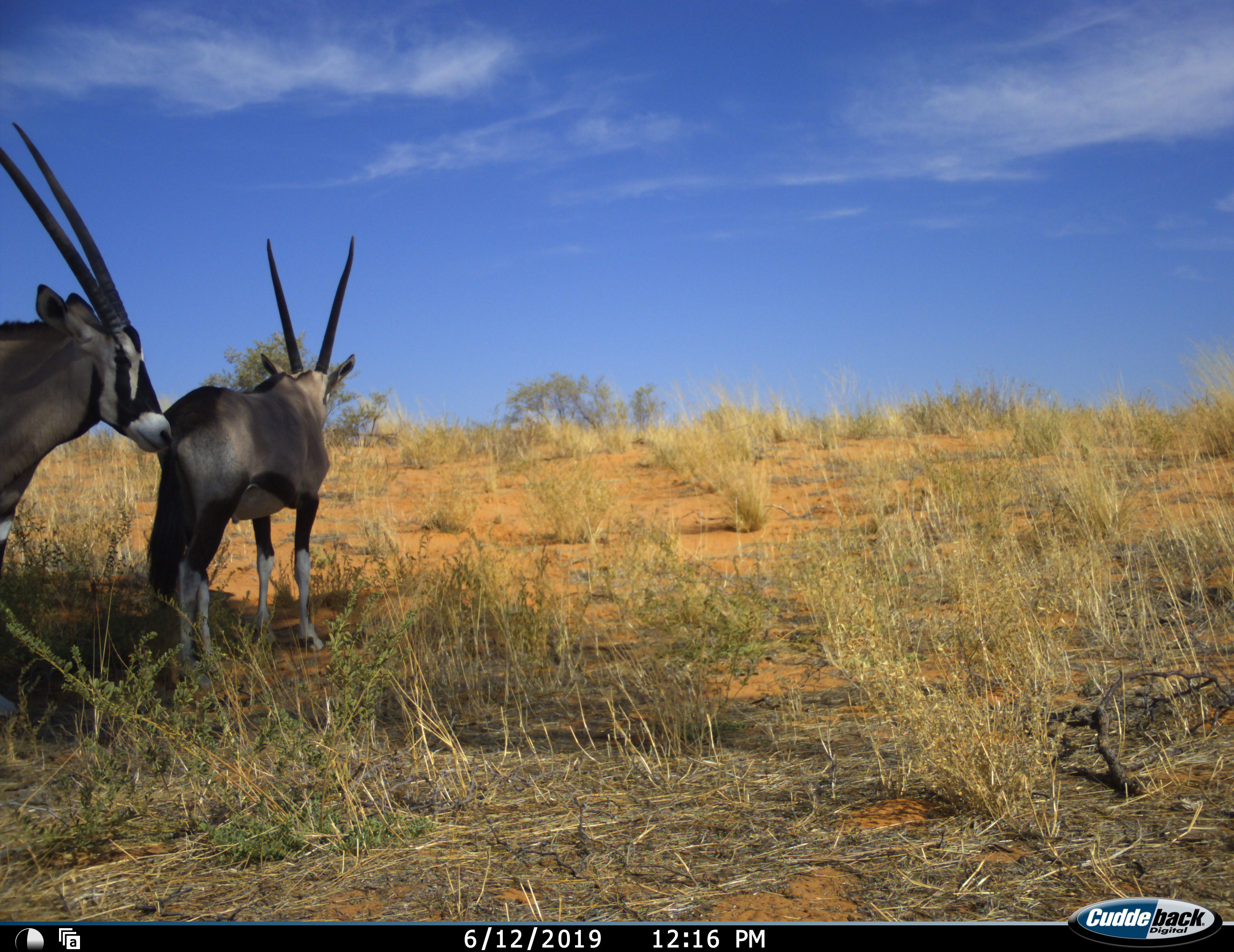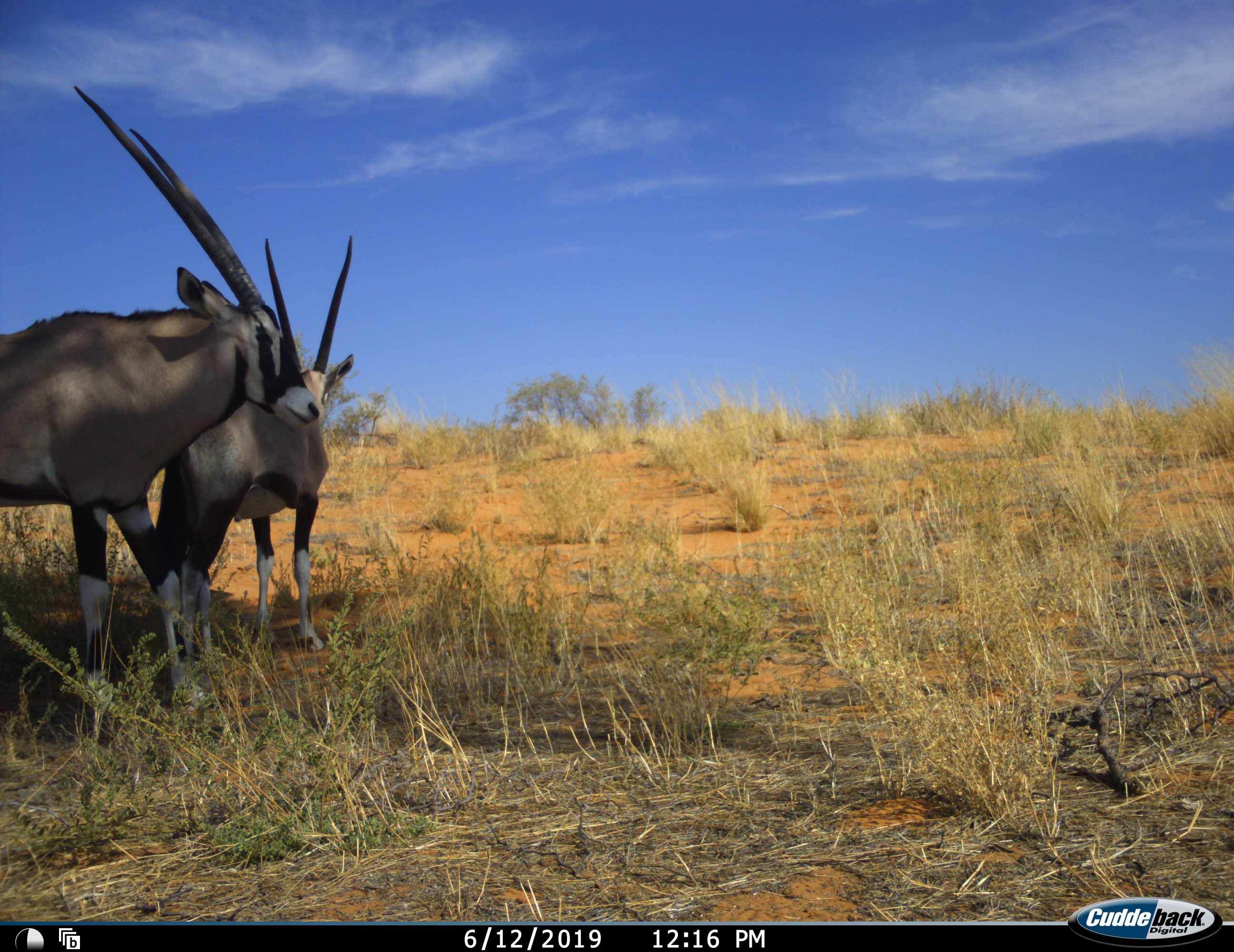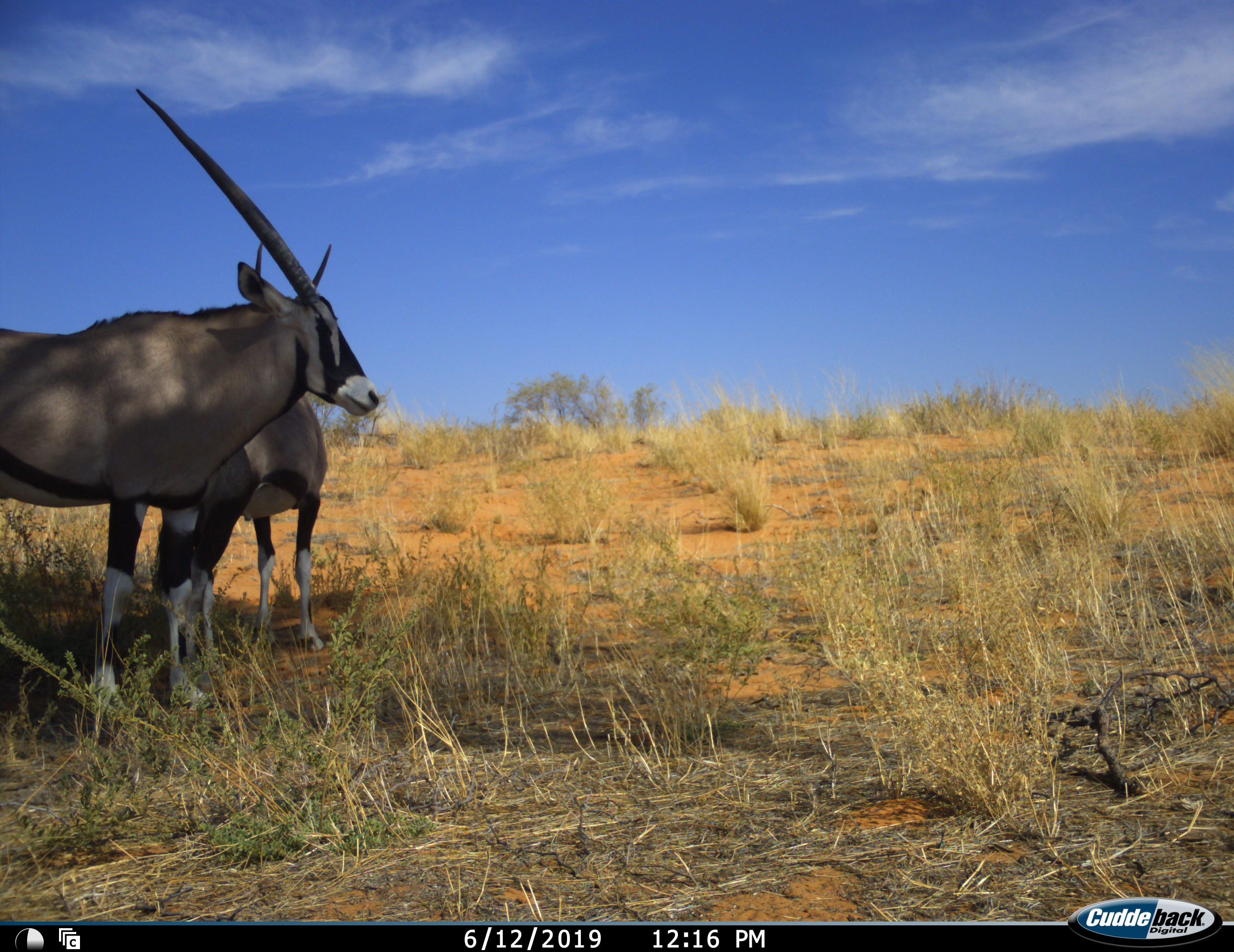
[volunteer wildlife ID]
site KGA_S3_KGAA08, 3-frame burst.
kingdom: Animalia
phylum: Chordata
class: Mammalia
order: Artiodactyla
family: Bovidae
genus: Oryx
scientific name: Oryx gazella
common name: gemsbok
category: oryx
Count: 2.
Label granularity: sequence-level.